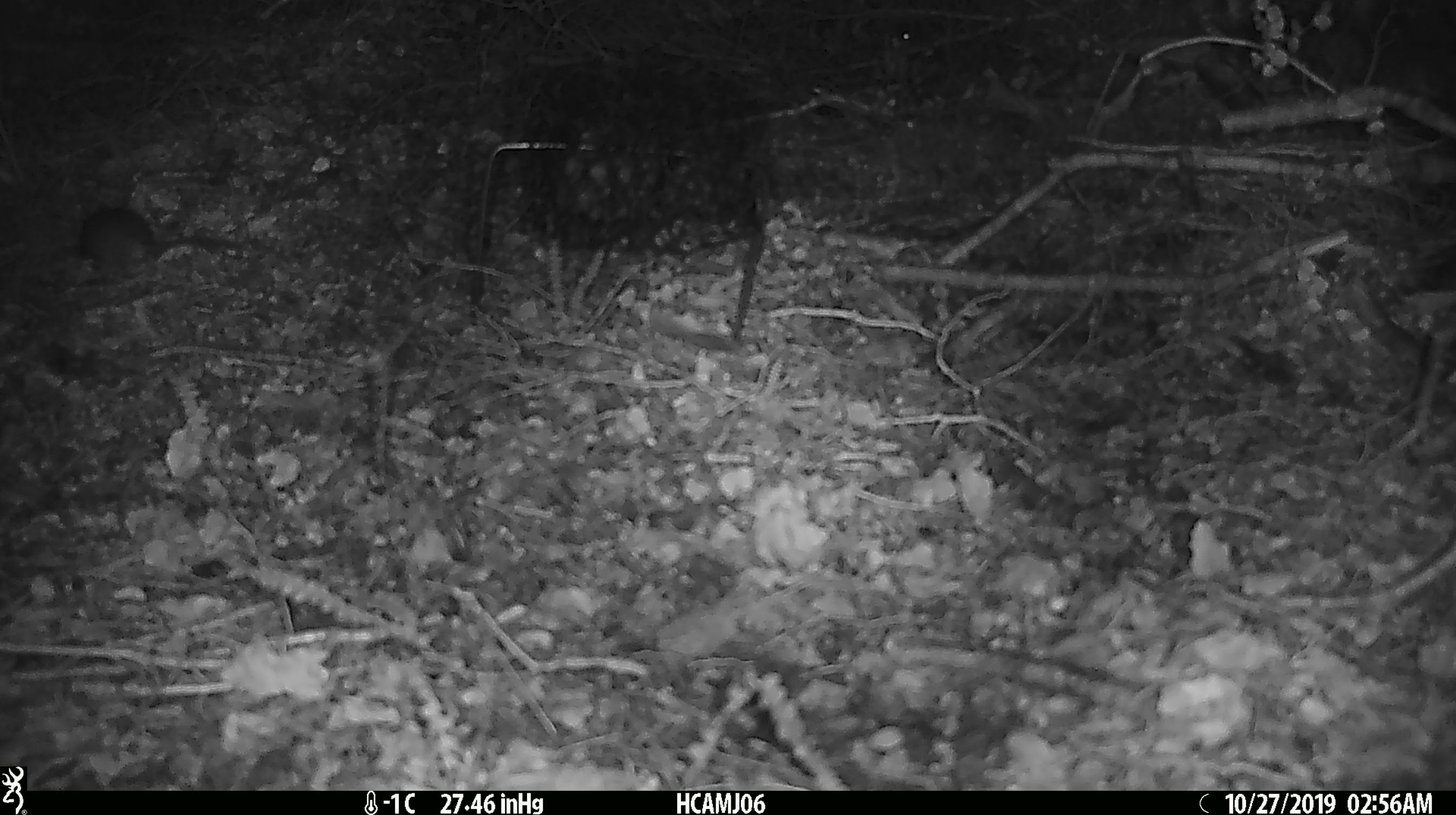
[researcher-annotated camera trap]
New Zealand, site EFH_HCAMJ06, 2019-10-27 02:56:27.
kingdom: Animalia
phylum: Chordata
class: Mammalia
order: Rodentia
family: Muridae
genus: Mus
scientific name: Mus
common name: mouse